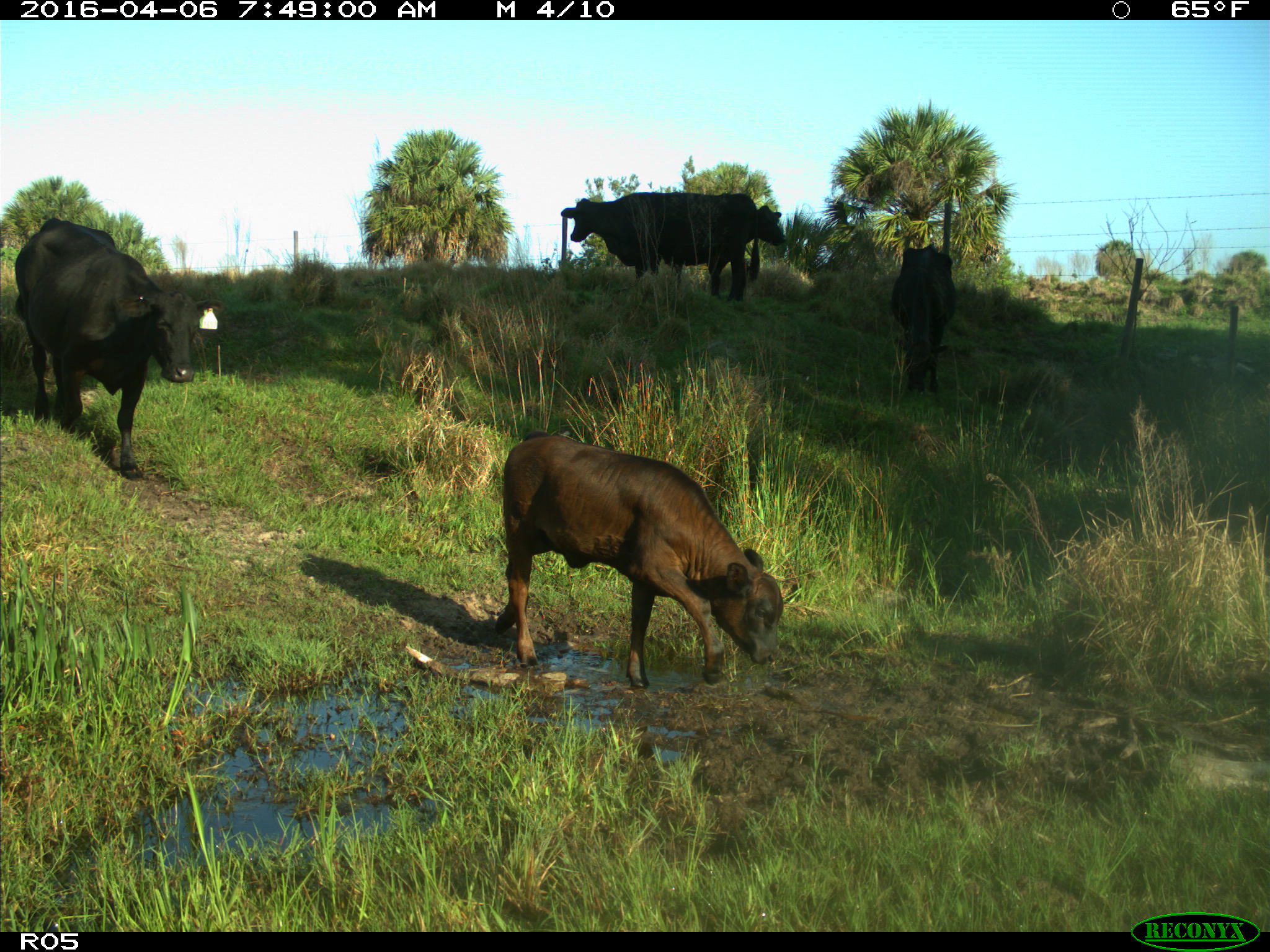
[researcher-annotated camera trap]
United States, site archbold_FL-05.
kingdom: Animalia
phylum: Chordata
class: Mammalia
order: Artiodactyla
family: Bovidae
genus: Bos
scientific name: Bos taurus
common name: domestic cow